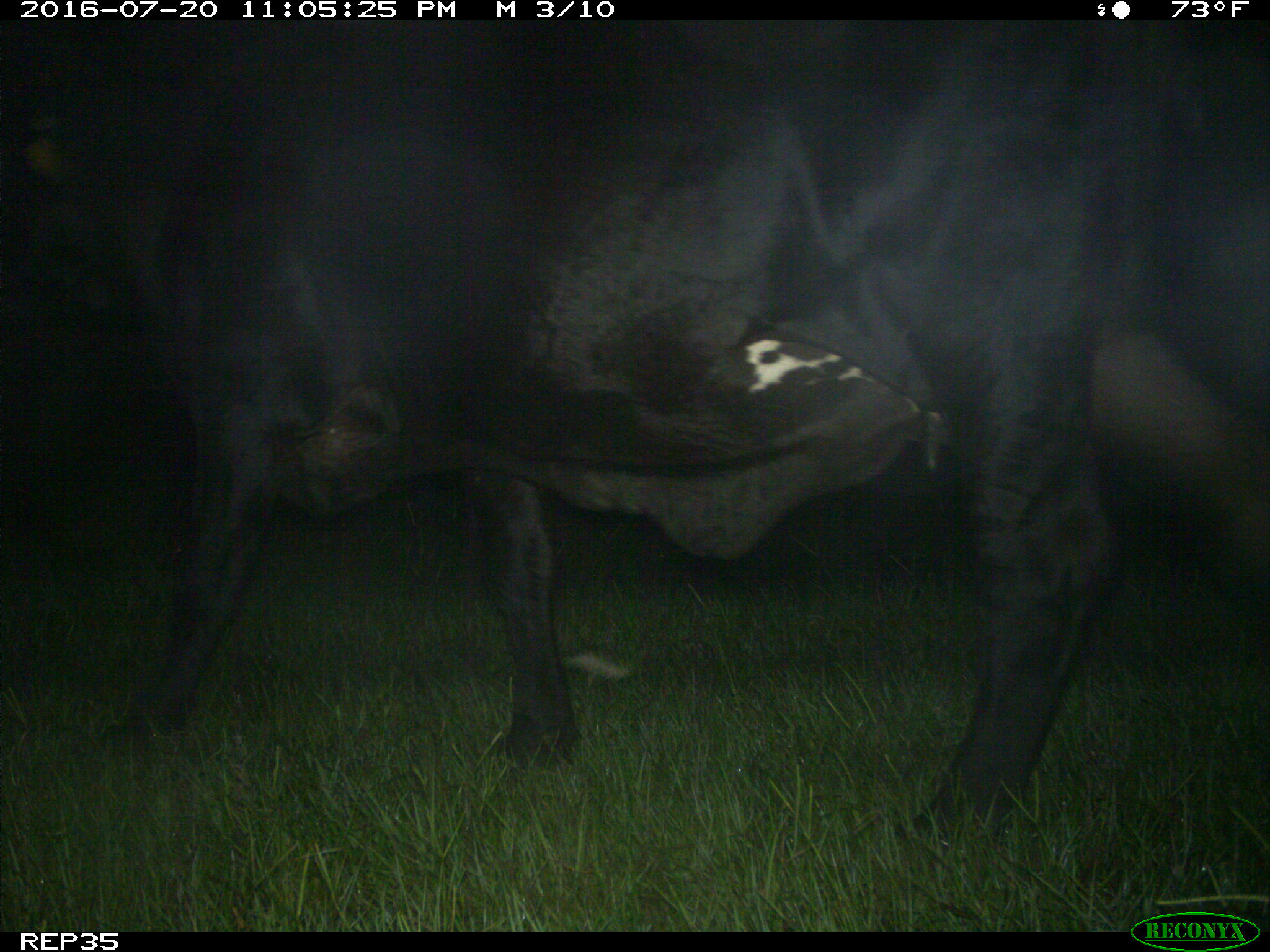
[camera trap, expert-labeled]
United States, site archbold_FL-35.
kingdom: Animalia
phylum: Chordata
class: Mammalia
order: Artiodactyla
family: Bovidae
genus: Bos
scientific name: Bos taurus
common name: domestic cow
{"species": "Bos taurus (domestic cow)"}